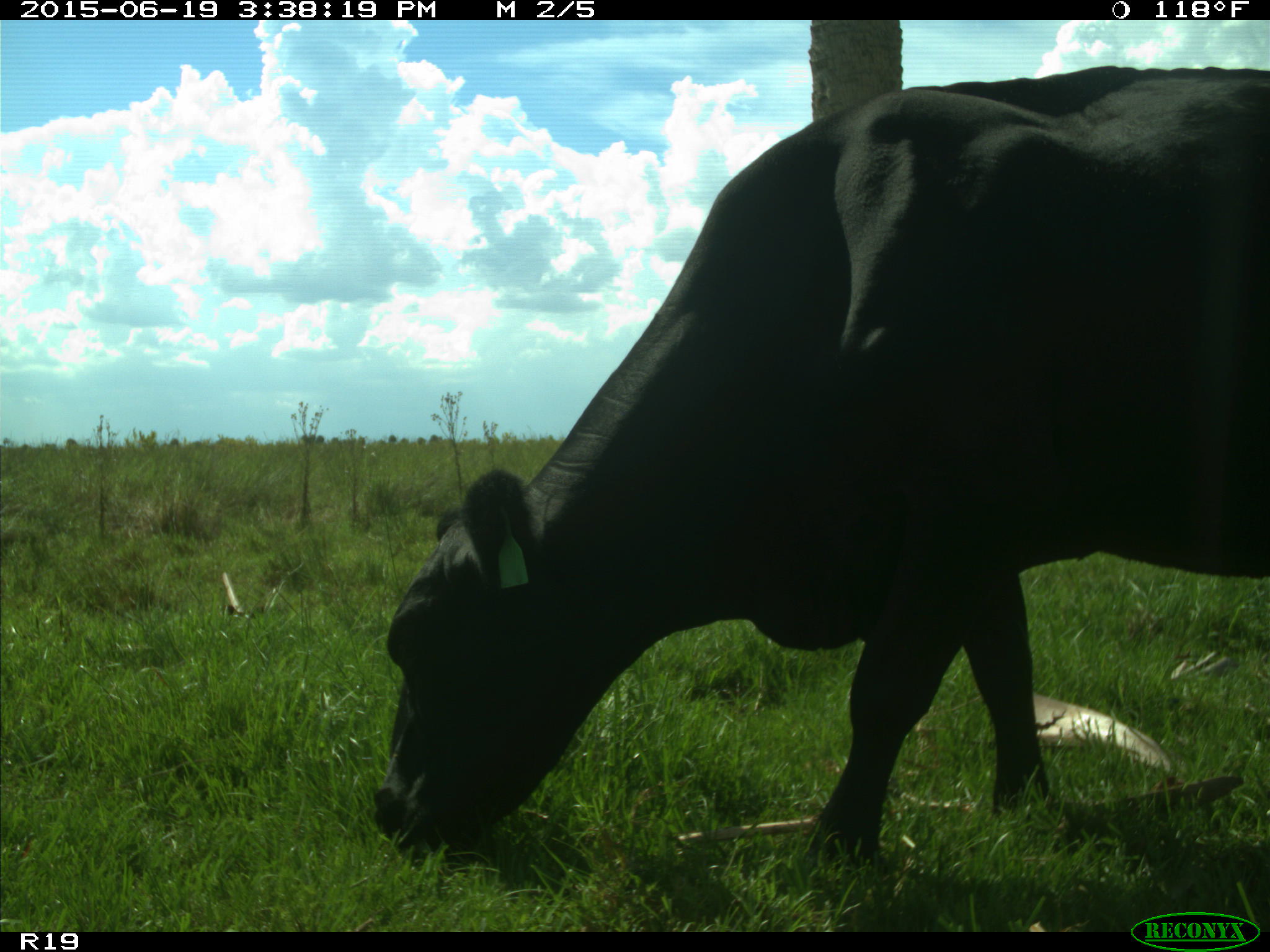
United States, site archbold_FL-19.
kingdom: Animalia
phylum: Chordata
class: Mammalia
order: Artiodactyla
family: Bovidae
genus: Bos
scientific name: Bos taurus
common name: domestic cow